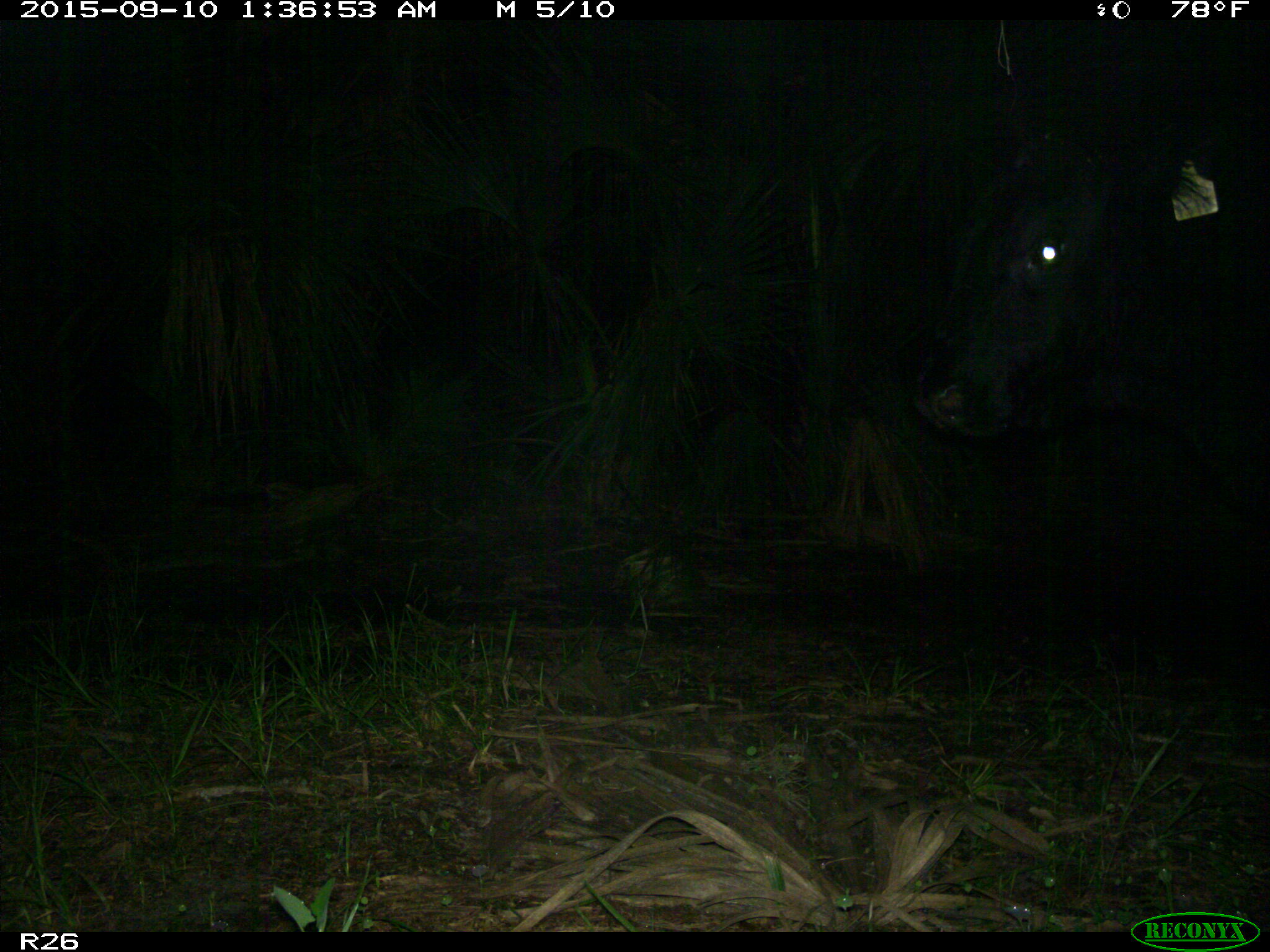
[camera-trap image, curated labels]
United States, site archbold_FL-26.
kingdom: Animalia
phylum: Chordata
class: Mammalia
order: Artiodactyla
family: Bovidae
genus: Bos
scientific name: Bos taurus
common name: domestic cow